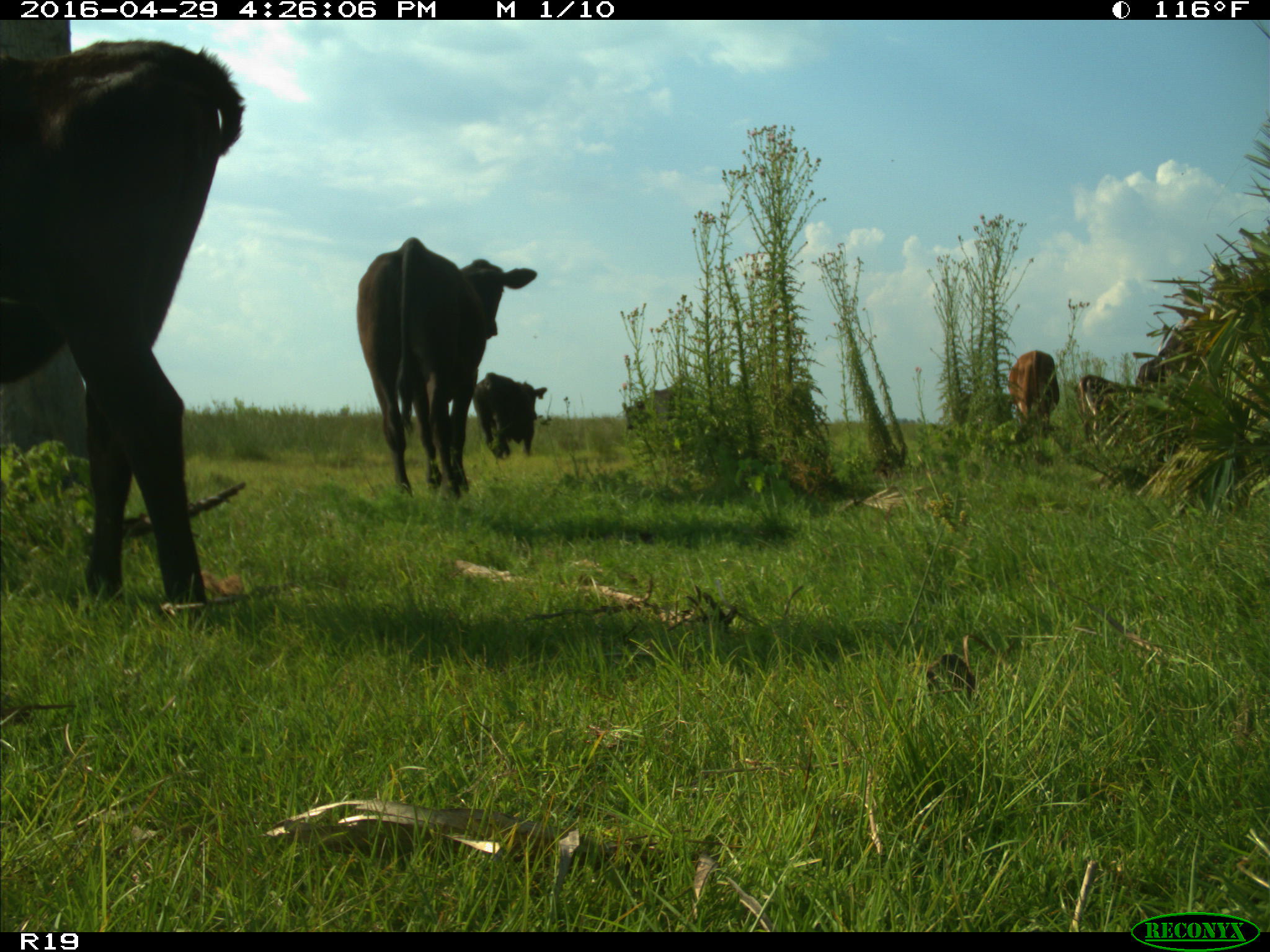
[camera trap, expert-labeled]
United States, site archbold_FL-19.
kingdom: Animalia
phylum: Chordata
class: Mammalia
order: Artiodactyla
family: Bovidae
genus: Bos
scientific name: Bos taurus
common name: domestic cow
Bos taurus (domestic cow).